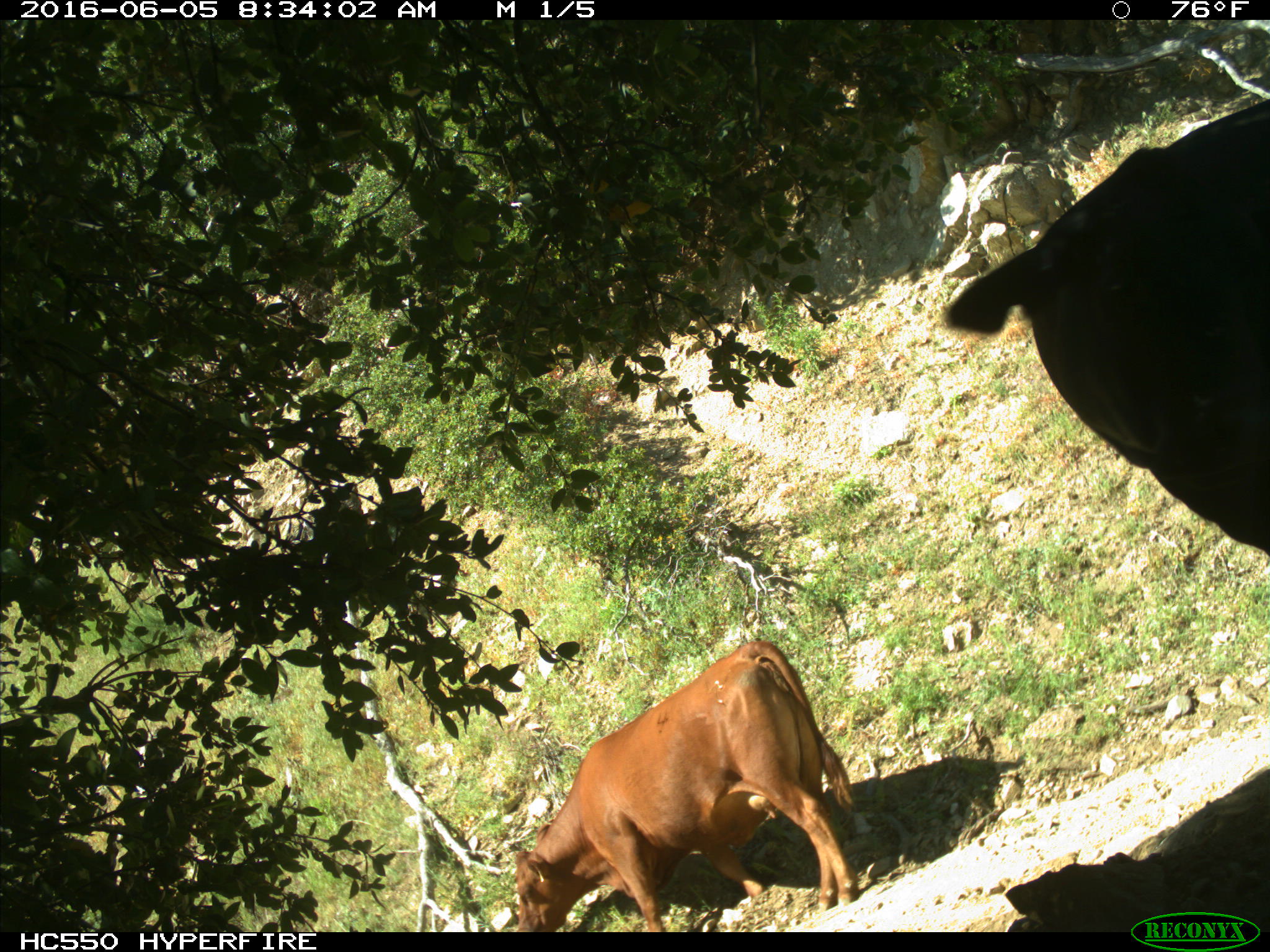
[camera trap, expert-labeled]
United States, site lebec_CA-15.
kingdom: Animalia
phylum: Chordata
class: Mammalia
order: Artiodactyla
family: Bovidae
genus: Bos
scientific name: Bos taurus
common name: domestic cow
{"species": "Bos taurus (domestic cow)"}